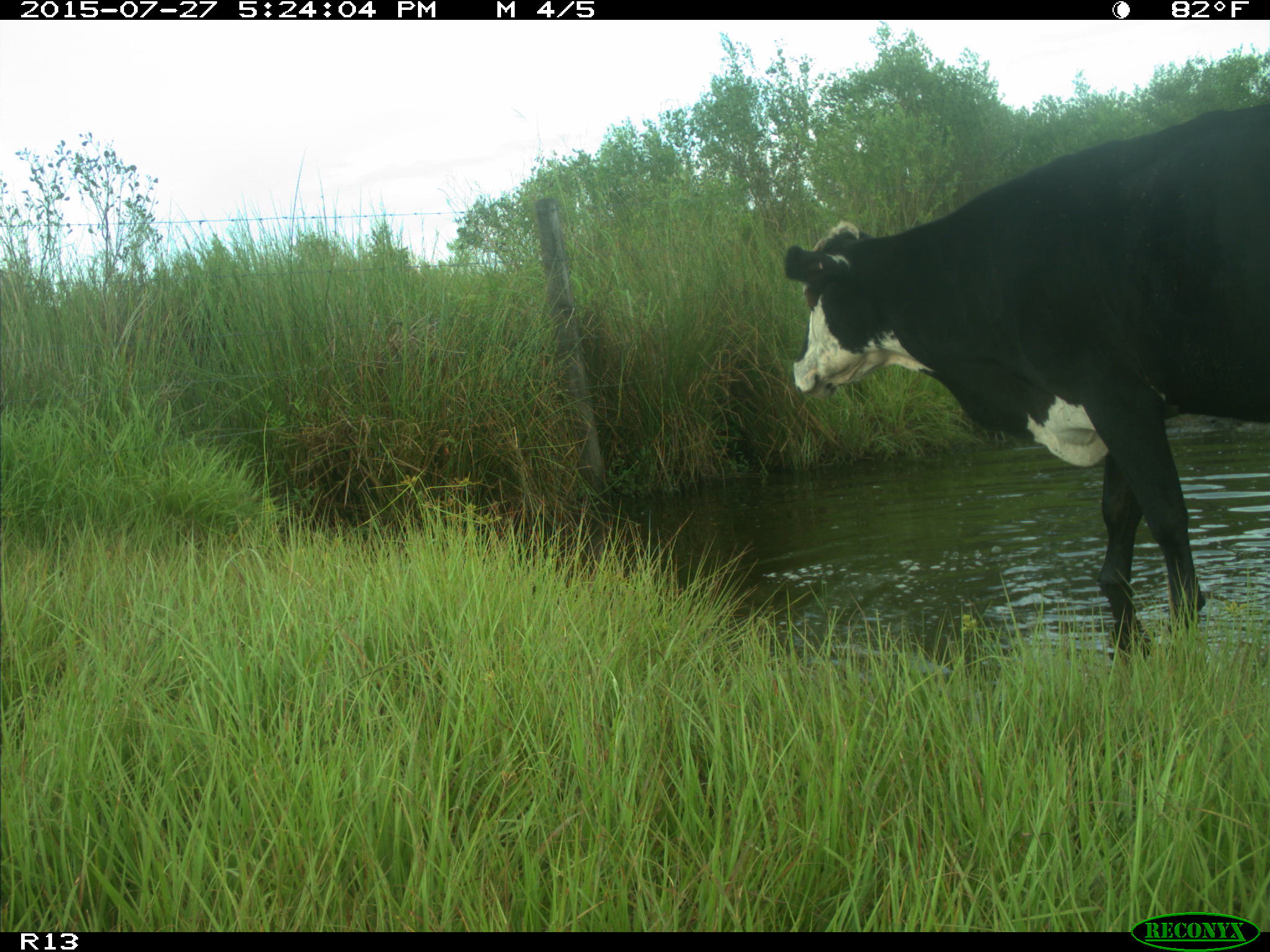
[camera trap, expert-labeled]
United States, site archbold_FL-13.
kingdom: Animalia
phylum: Chordata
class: Mammalia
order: Artiodactyla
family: Bovidae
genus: Bos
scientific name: Bos taurus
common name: domestic cow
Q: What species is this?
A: Bos taurus (domestic cow).